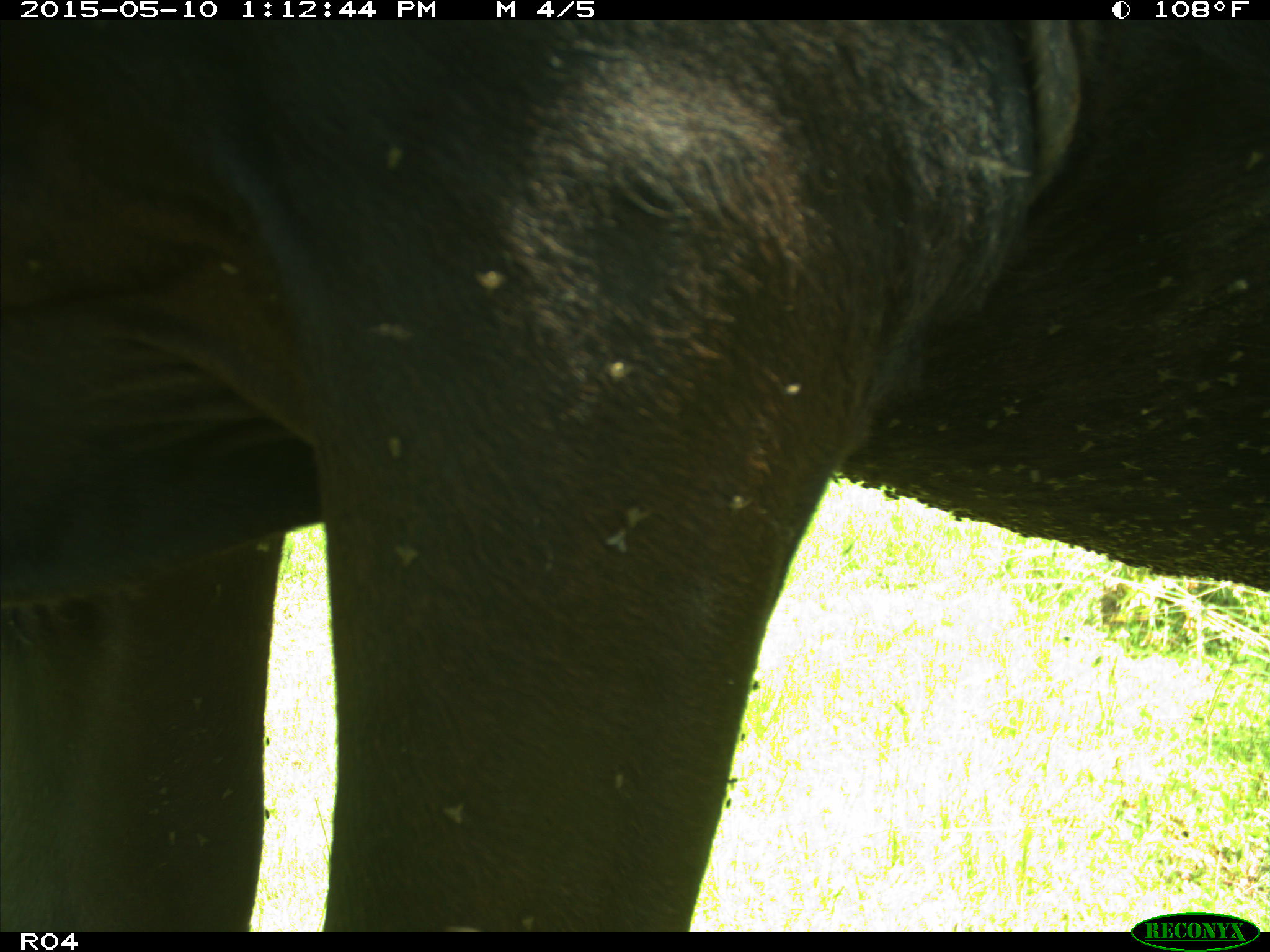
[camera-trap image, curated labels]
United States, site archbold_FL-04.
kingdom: Animalia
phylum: Chordata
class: Mammalia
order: Artiodactyla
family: Bovidae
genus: Bos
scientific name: Bos taurus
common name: domestic cow